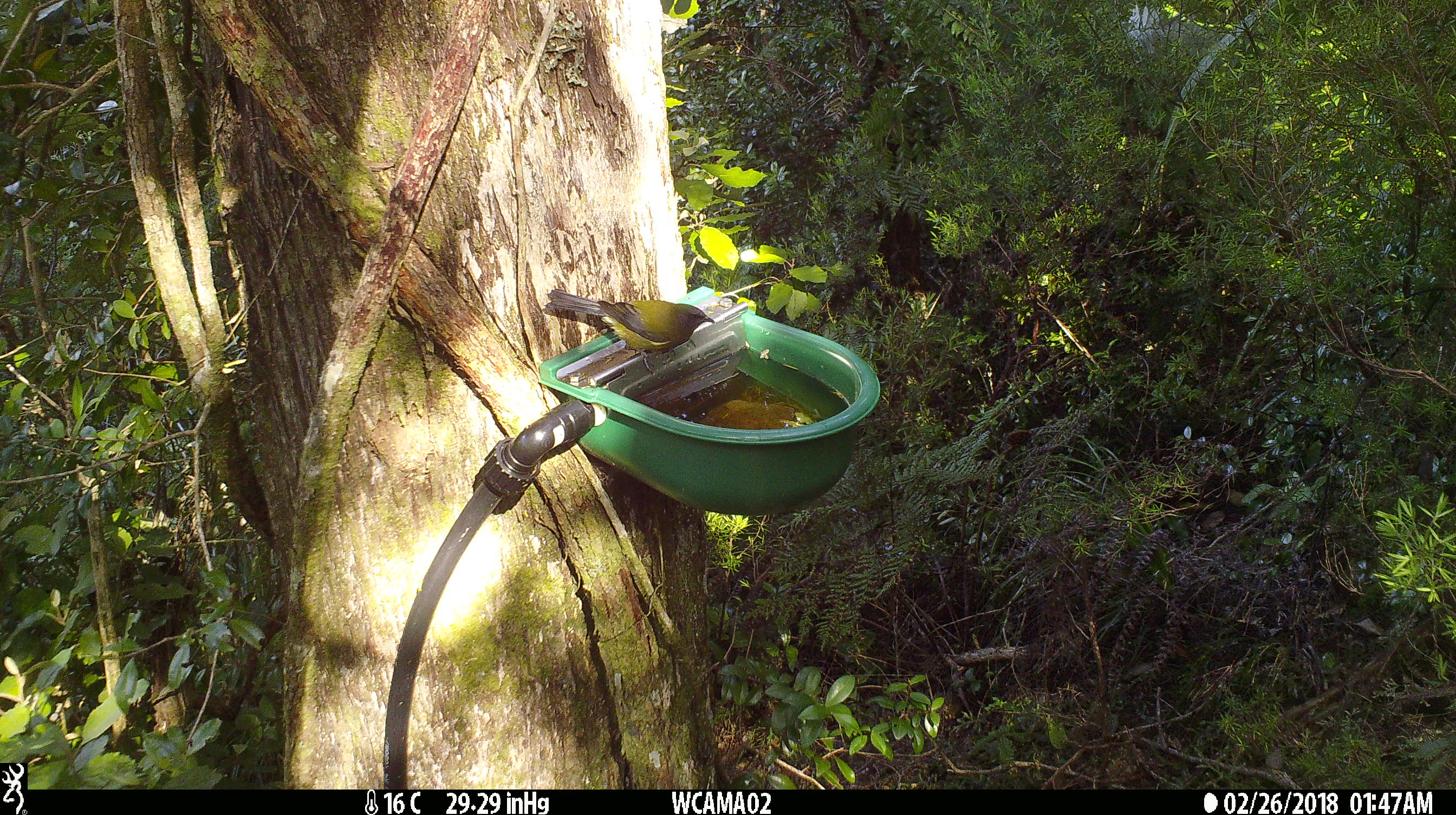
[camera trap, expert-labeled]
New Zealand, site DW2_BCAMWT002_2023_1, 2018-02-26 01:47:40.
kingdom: Animalia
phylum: Chordata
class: Aves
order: Passeriformes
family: Meliphagidae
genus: Anthornis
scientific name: Anthornis melanura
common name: new zealand bellbird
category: bellbird